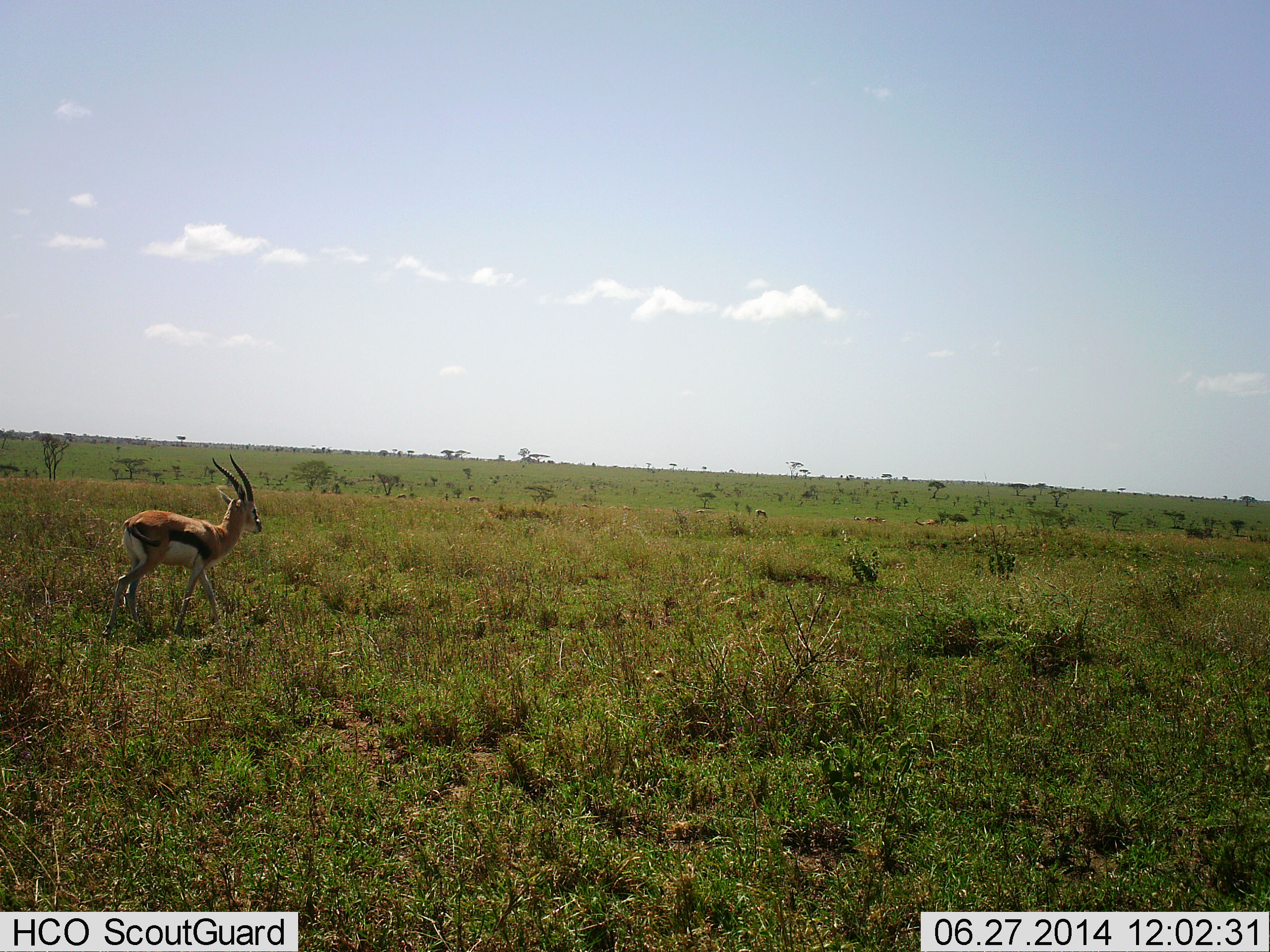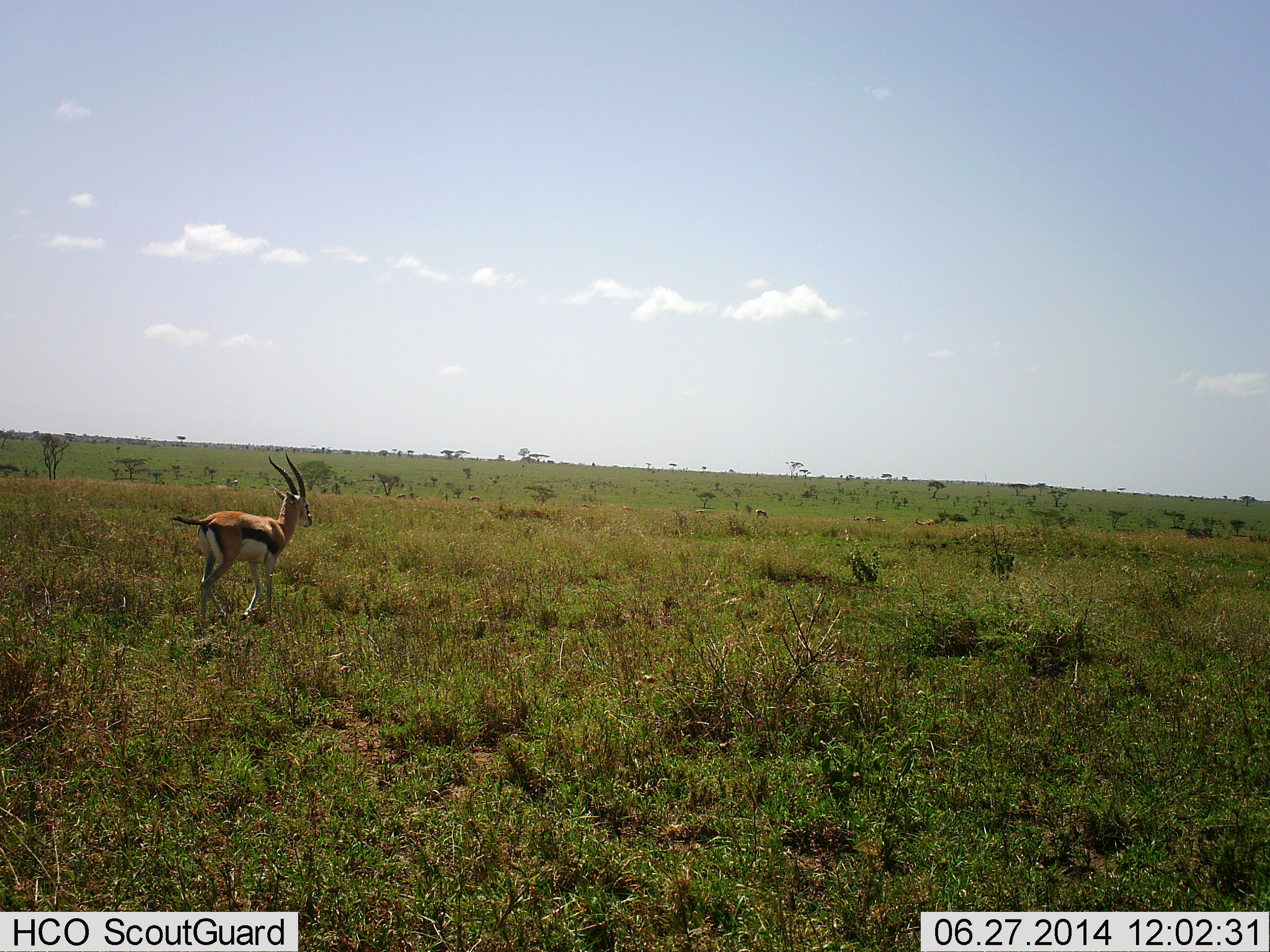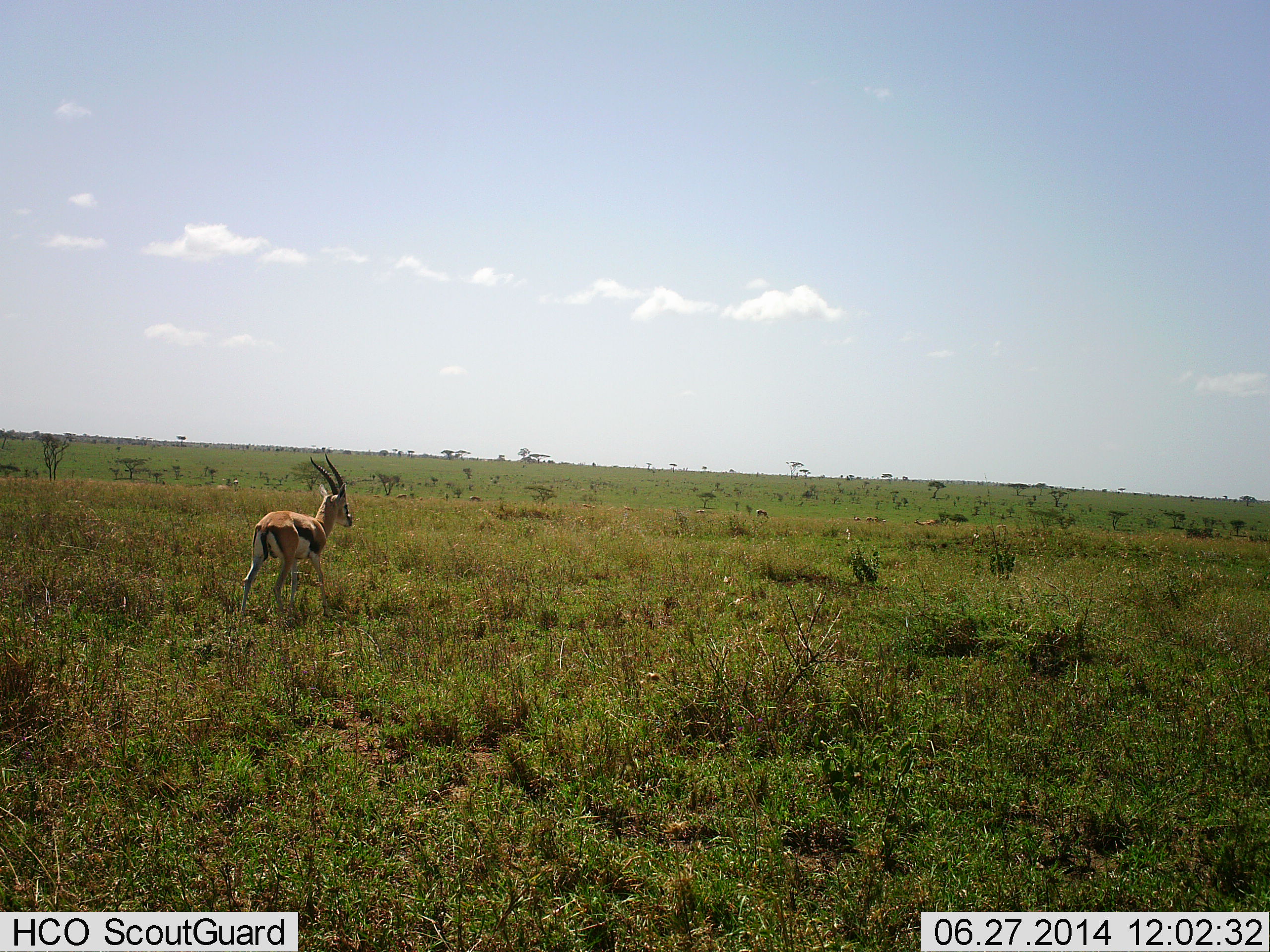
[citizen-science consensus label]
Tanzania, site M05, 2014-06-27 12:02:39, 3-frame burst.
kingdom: Animalia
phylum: Chordata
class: Mammalia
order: Artiodactyla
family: Bovidae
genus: Eudorcas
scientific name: Eudorcas thomsonii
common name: thomson's gazelle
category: gazellethomsons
Gazellethomsons (thomson's gazelle) (Eudorcas thomsonii), count 1. Behavior (volunteer vote fractions): standing 10%, resting 0%, moving 100%, interacting 0%. Young present (vote fraction): 0%. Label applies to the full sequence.